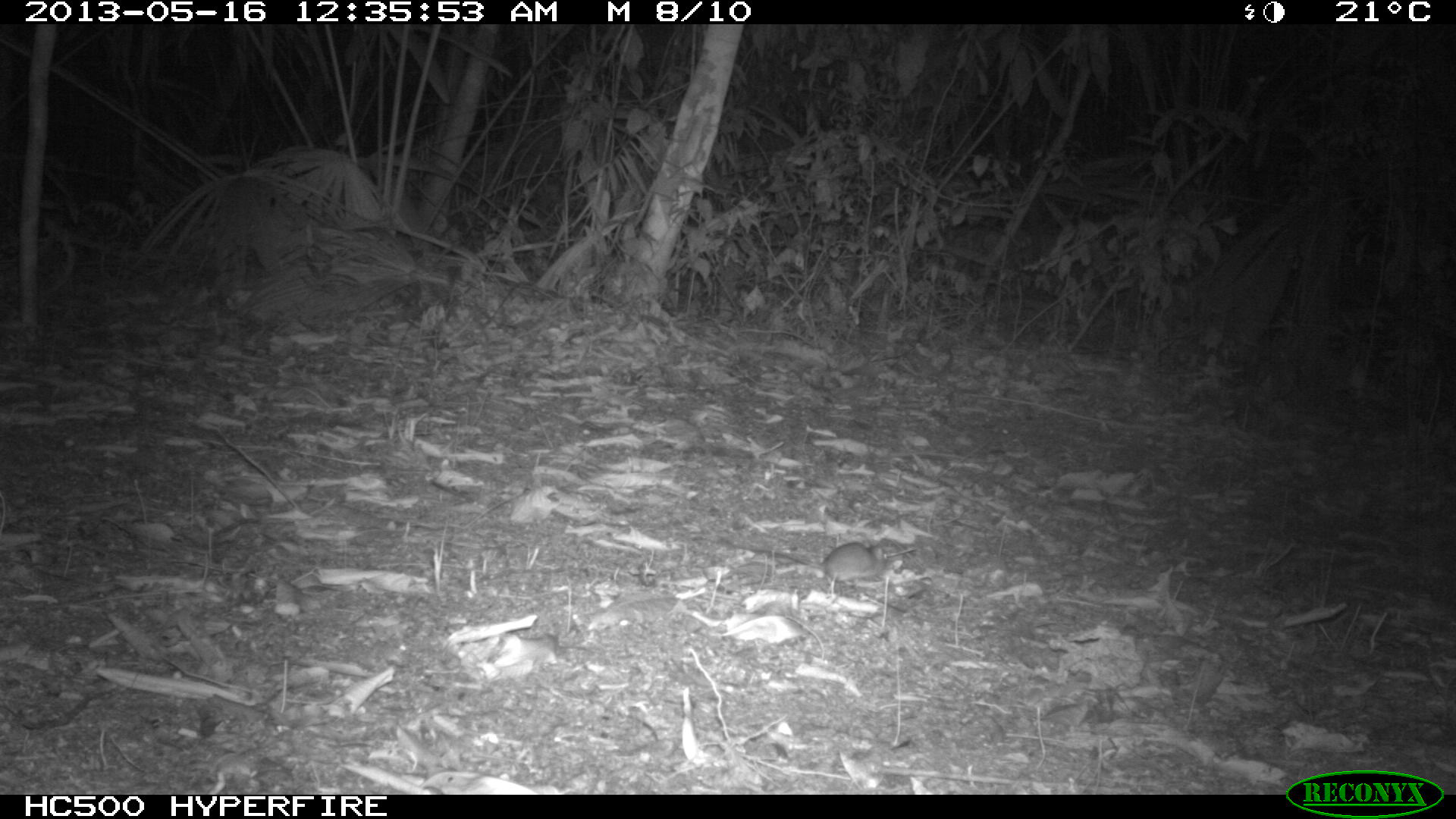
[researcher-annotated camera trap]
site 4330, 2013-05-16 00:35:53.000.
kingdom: Animalia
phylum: Chordata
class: Mammalia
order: Rodentia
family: Cricetidae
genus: Peromyscus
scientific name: Peromyscus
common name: deermice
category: peromyscus sp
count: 1